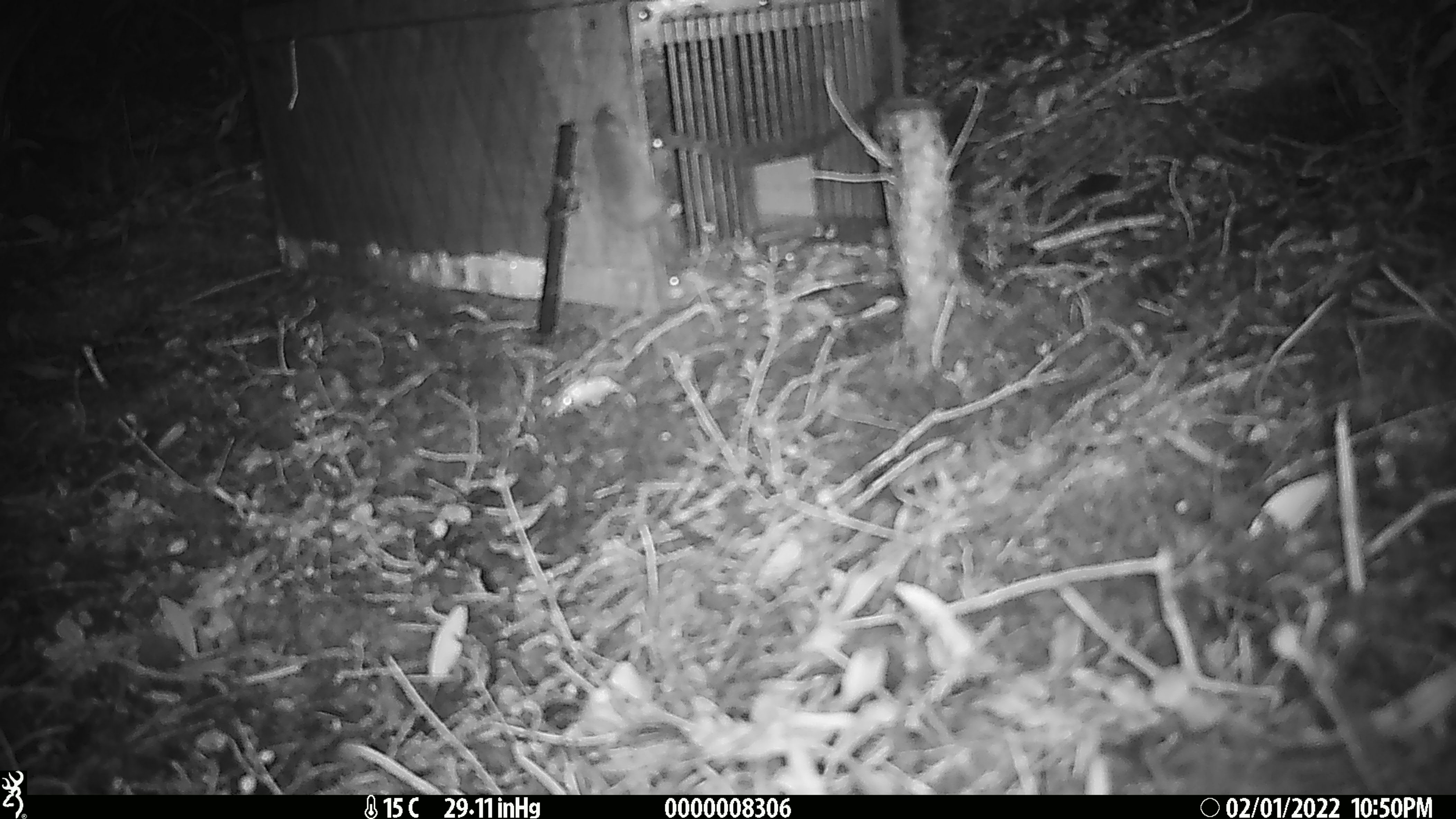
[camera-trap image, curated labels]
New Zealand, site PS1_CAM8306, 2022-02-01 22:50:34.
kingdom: Animalia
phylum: Chordata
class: Mammalia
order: Rodentia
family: Muridae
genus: Mus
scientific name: Mus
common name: mouse